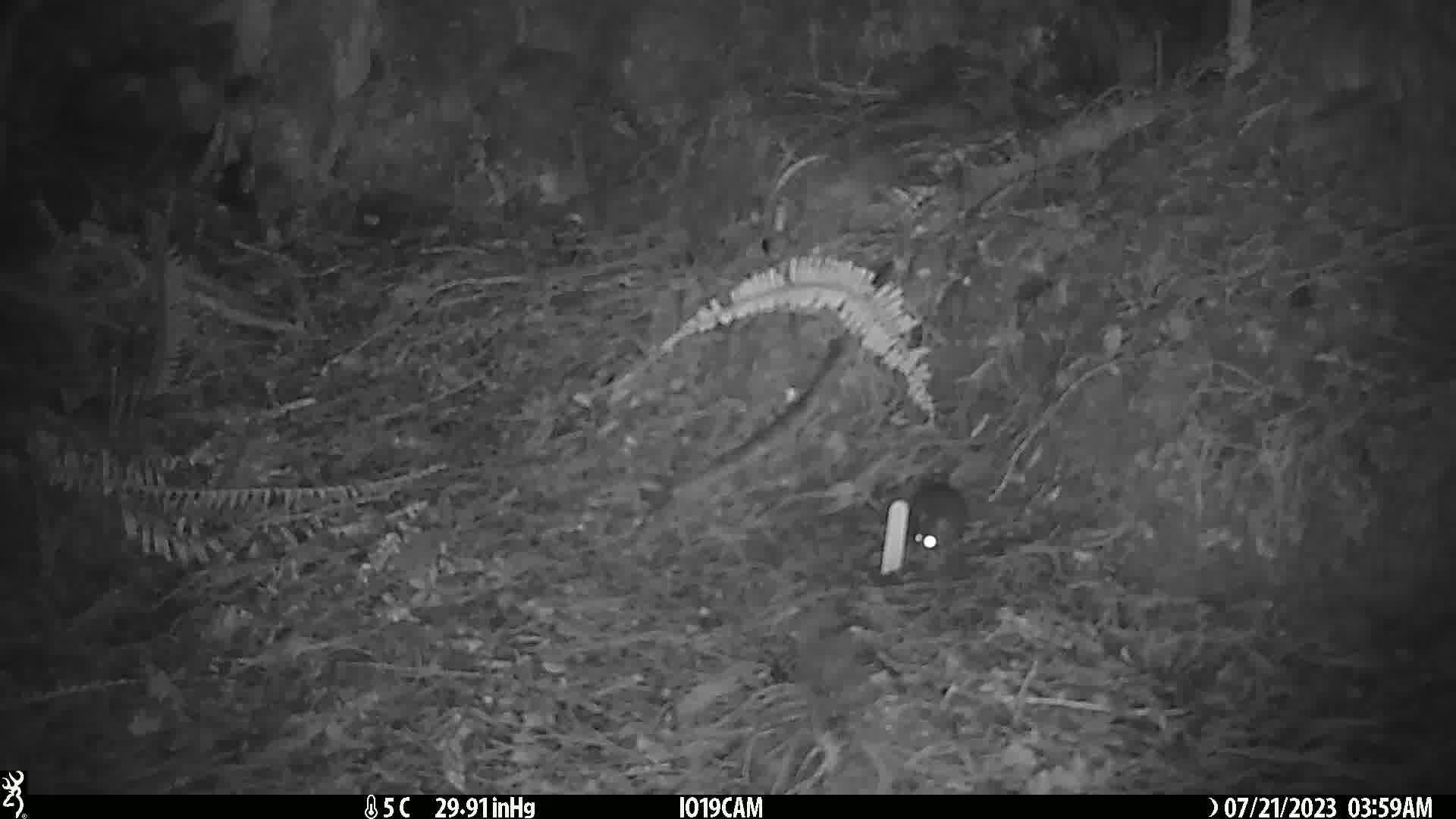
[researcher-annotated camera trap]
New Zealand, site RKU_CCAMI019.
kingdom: Animalia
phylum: Chordata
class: Mammalia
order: Rodentia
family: Muridae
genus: Rattus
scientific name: Rattus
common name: rat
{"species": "rat (Rattus)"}